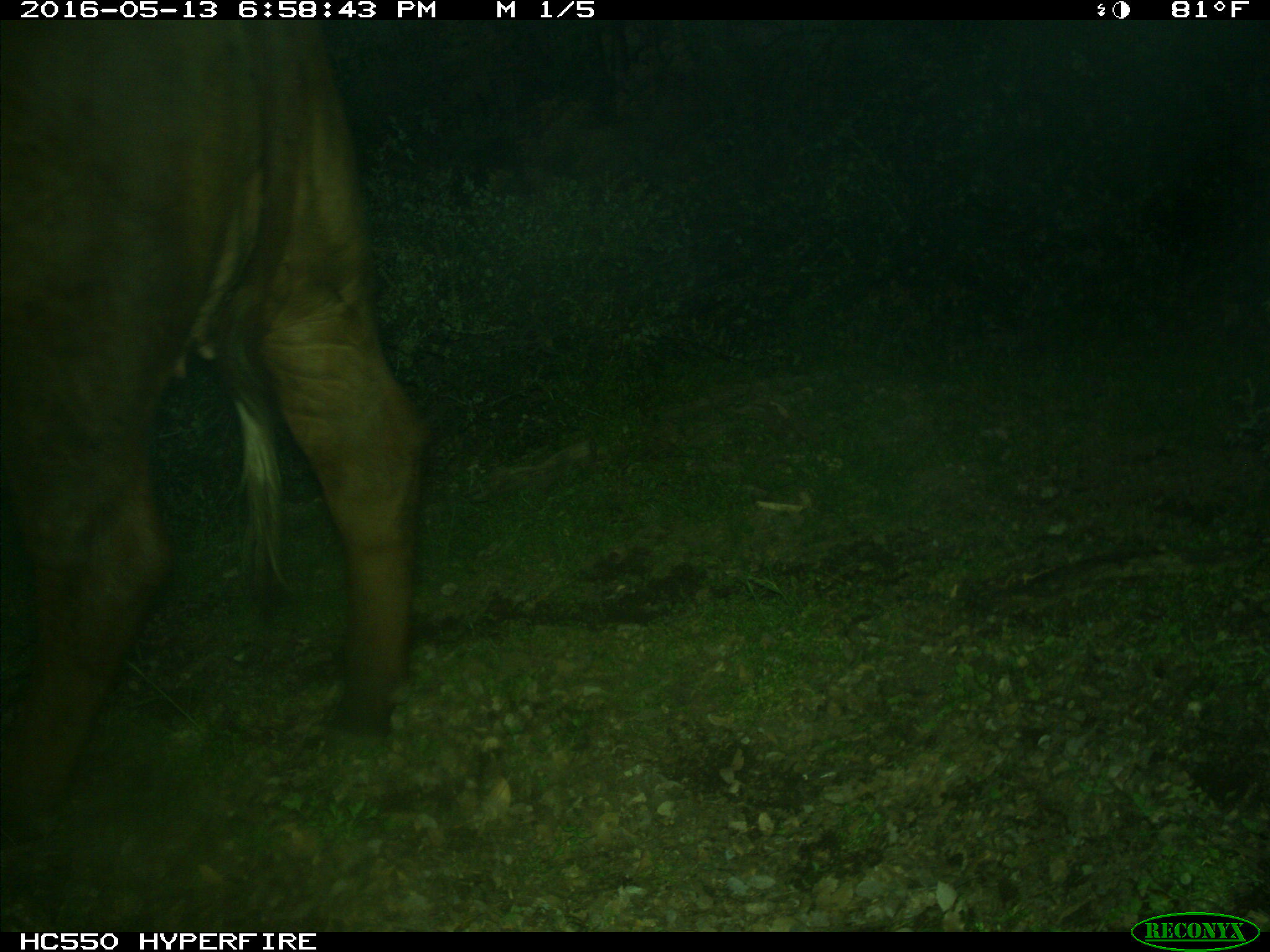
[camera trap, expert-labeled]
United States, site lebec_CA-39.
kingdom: Animalia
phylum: Chordata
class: Mammalia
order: Artiodactyla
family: Bovidae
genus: Bos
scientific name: Bos taurus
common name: domestic cow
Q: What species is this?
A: Bos taurus (domestic cow).